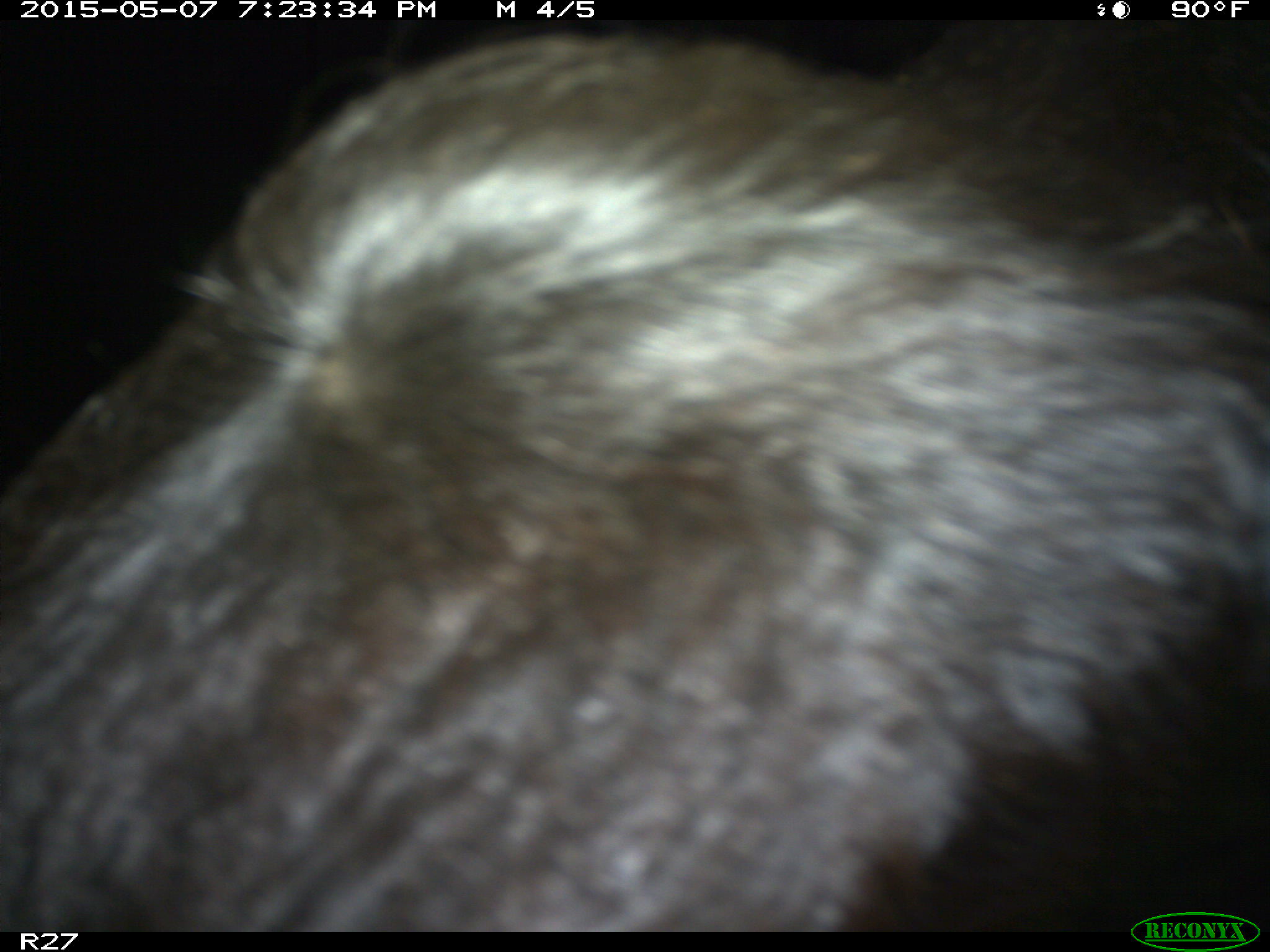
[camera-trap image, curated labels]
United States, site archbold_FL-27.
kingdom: Animalia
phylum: Chordata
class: Mammalia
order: Artiodactyla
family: Bovidae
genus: Bos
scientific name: Bos taurus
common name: domestic cow